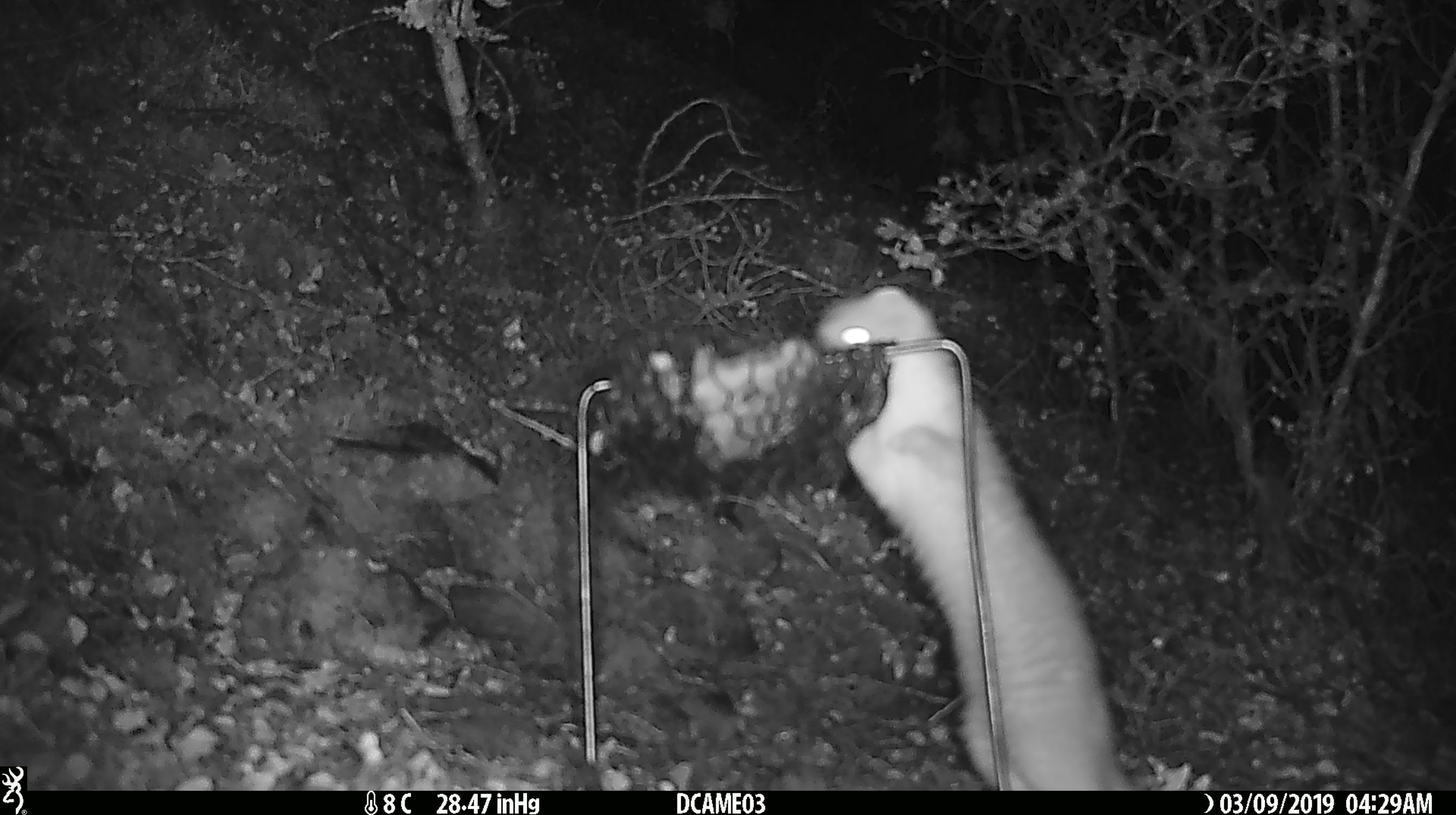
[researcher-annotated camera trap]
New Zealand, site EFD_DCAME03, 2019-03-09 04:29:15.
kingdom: Animalia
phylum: Chordata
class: Mammalia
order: Carnivora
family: Mustelidae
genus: Mustela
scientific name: Mustela erminea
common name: stoat